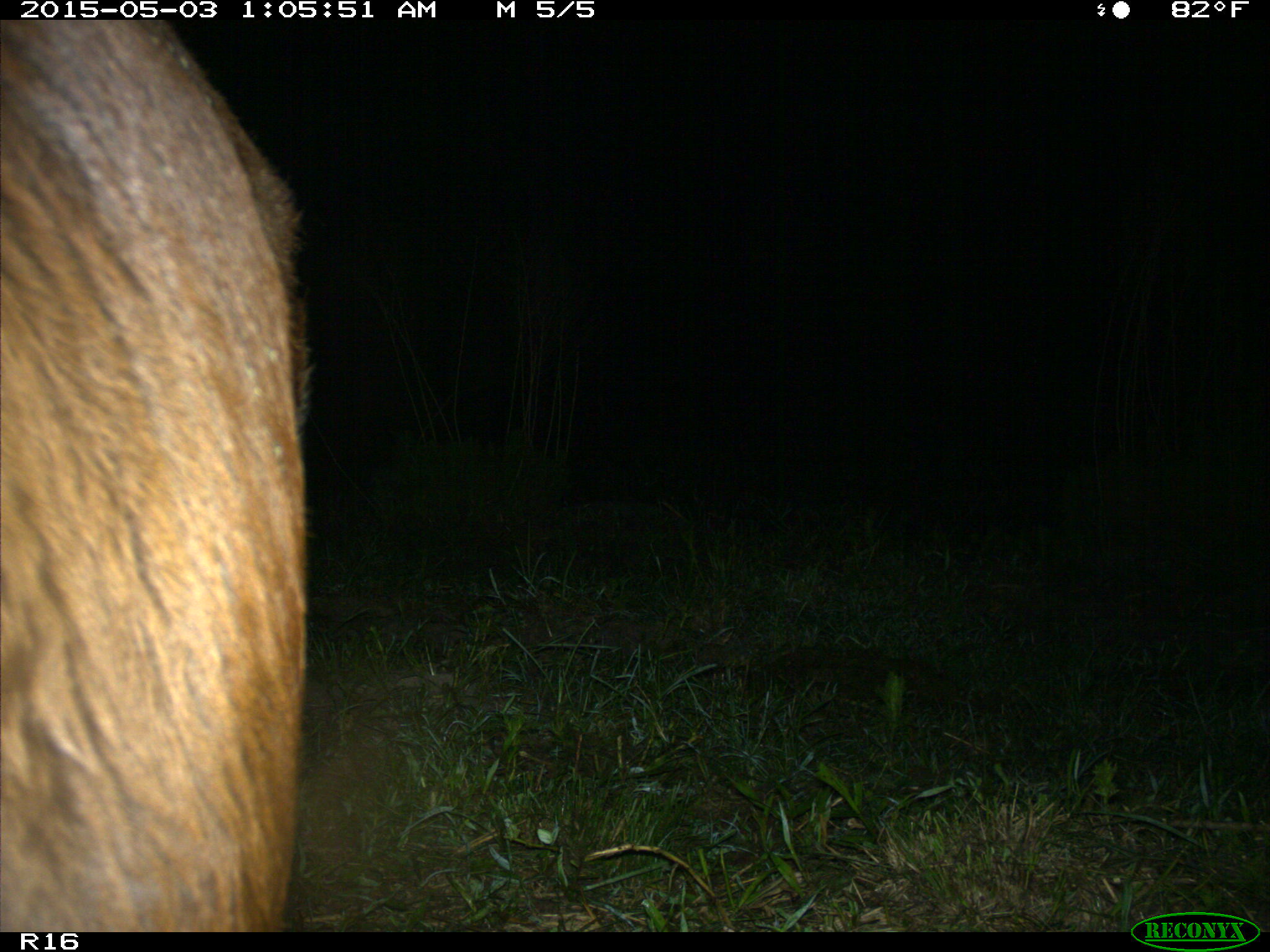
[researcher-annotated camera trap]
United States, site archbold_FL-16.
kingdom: Animalia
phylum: Chordata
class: Mammalia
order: Artiodactyla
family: Bovidae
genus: Bos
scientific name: Bos taurus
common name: domestic cow